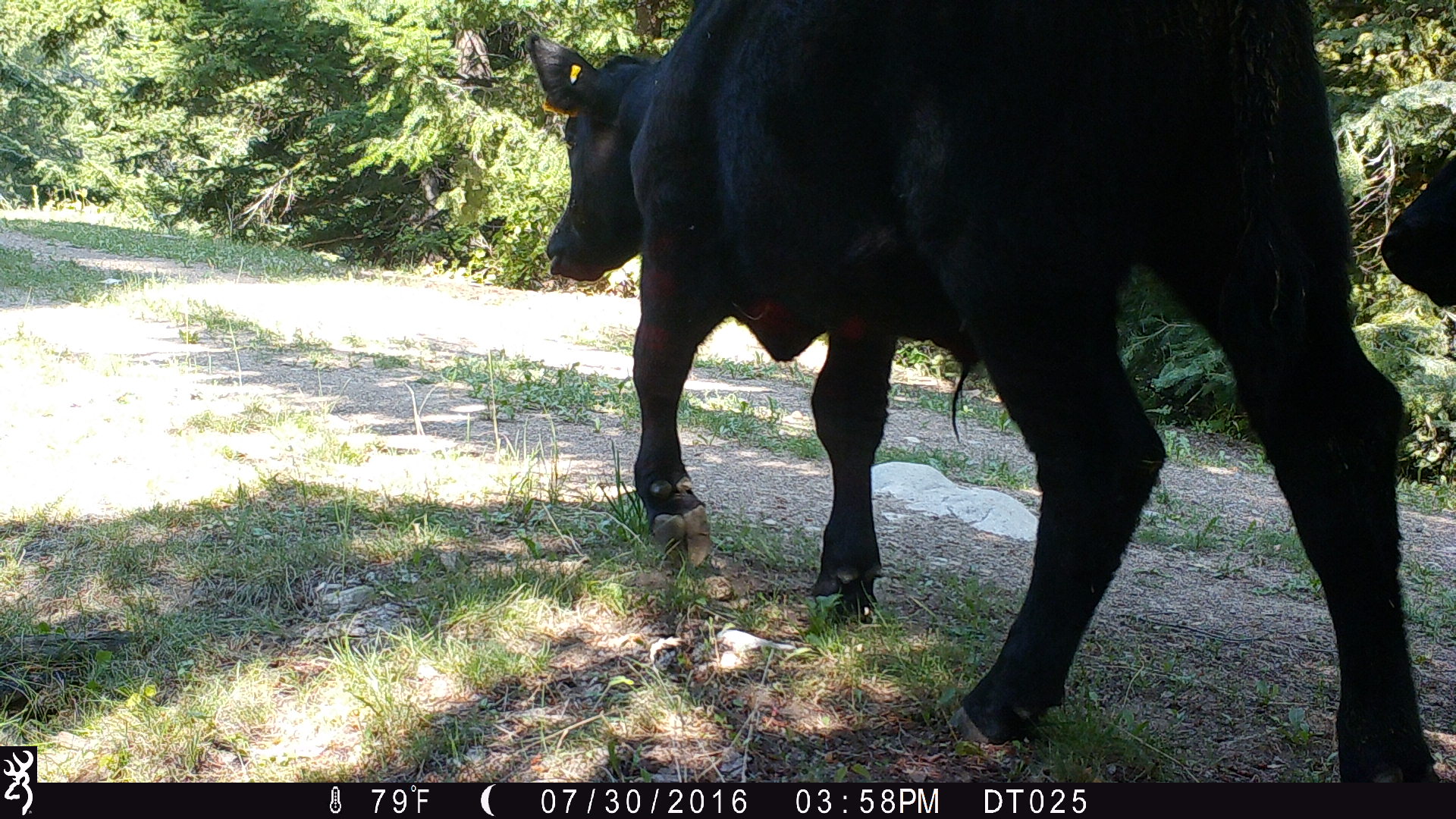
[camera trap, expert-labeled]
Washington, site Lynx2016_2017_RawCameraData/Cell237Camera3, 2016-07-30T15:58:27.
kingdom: Animalia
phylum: Chordata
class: Mammalia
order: Artiodactyla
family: Bovidae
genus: Bos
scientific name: Bos taurus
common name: domestic cattle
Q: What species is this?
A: Domestic cattle (Bos taurus).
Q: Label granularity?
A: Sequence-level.